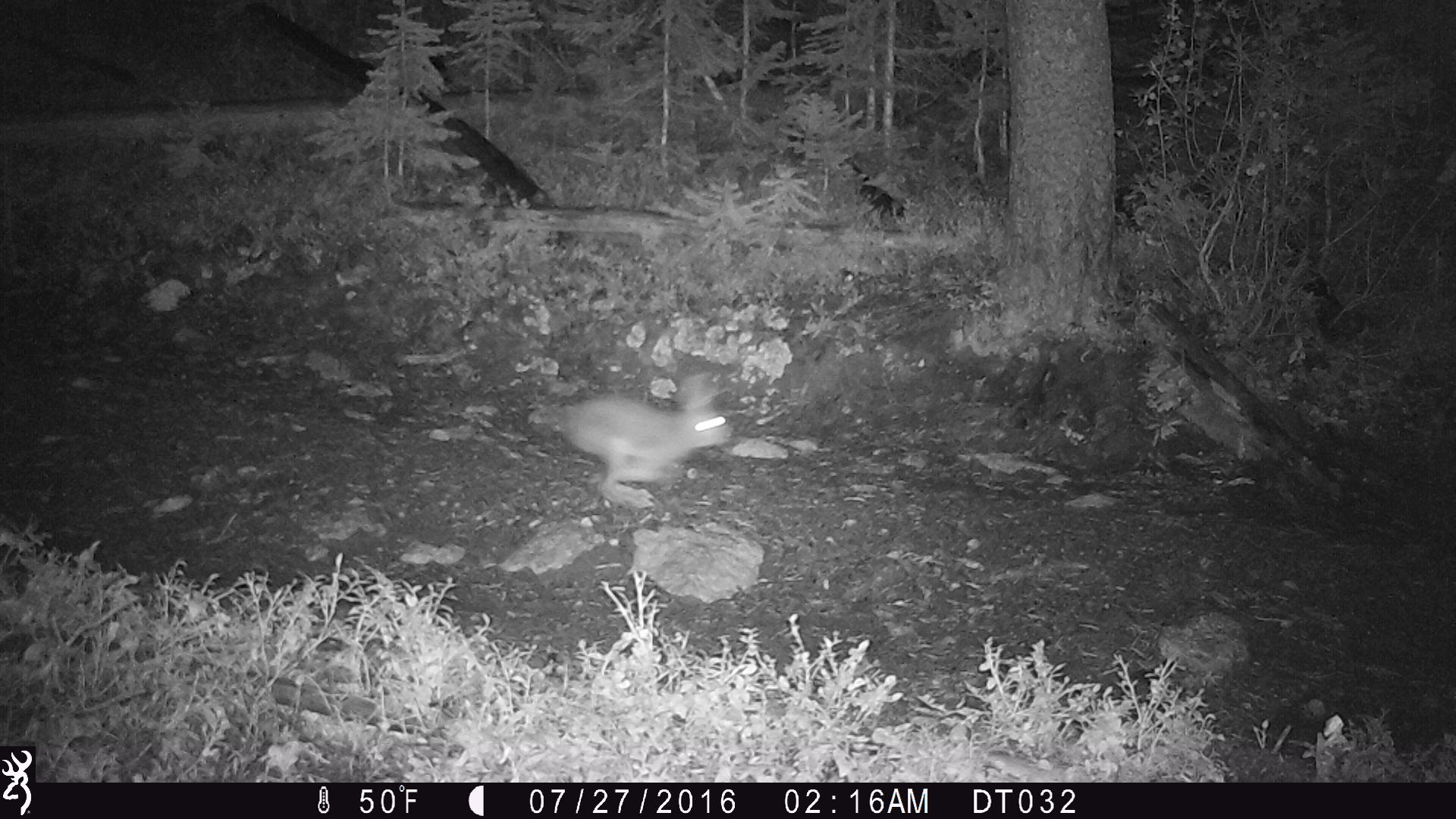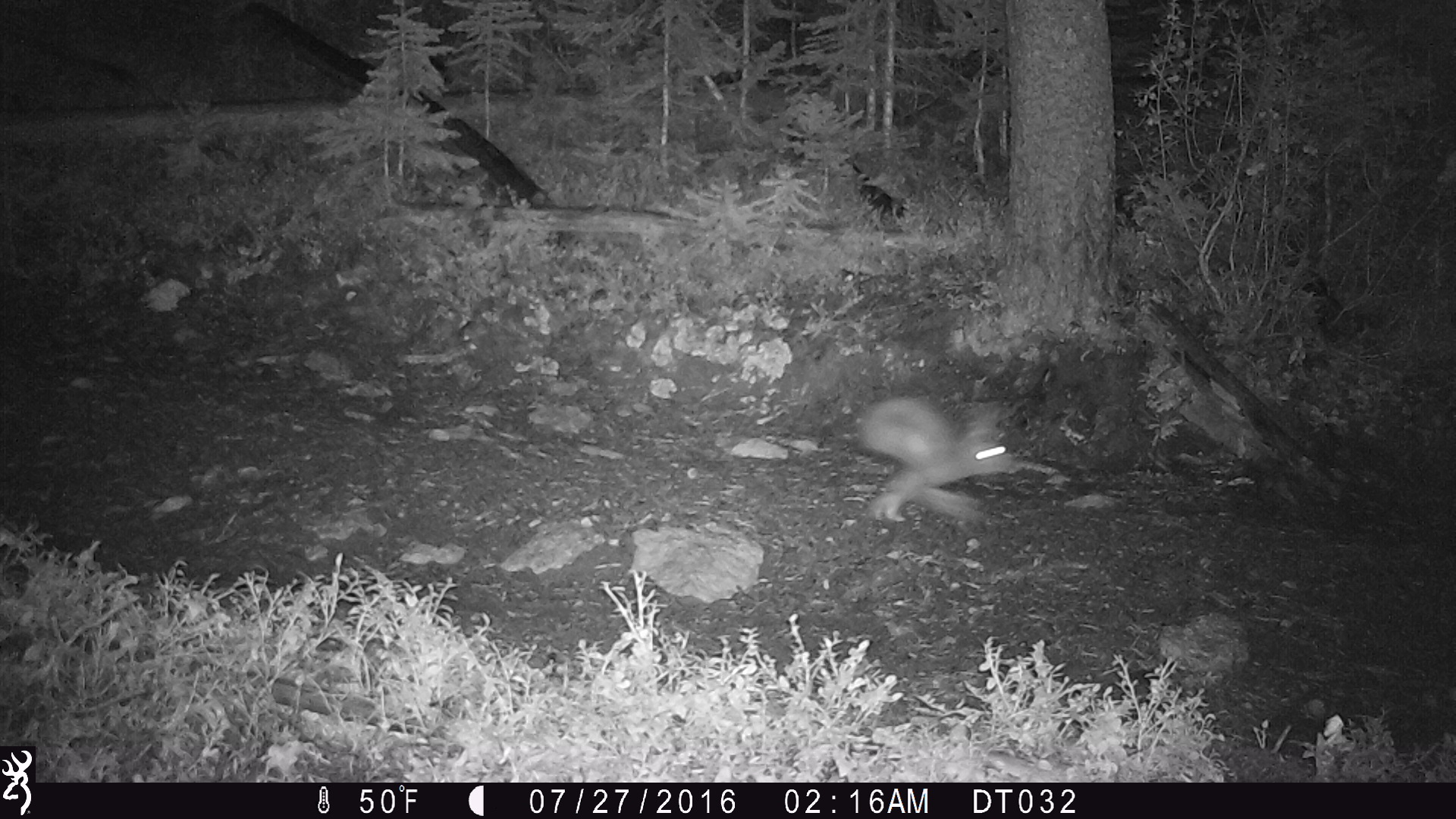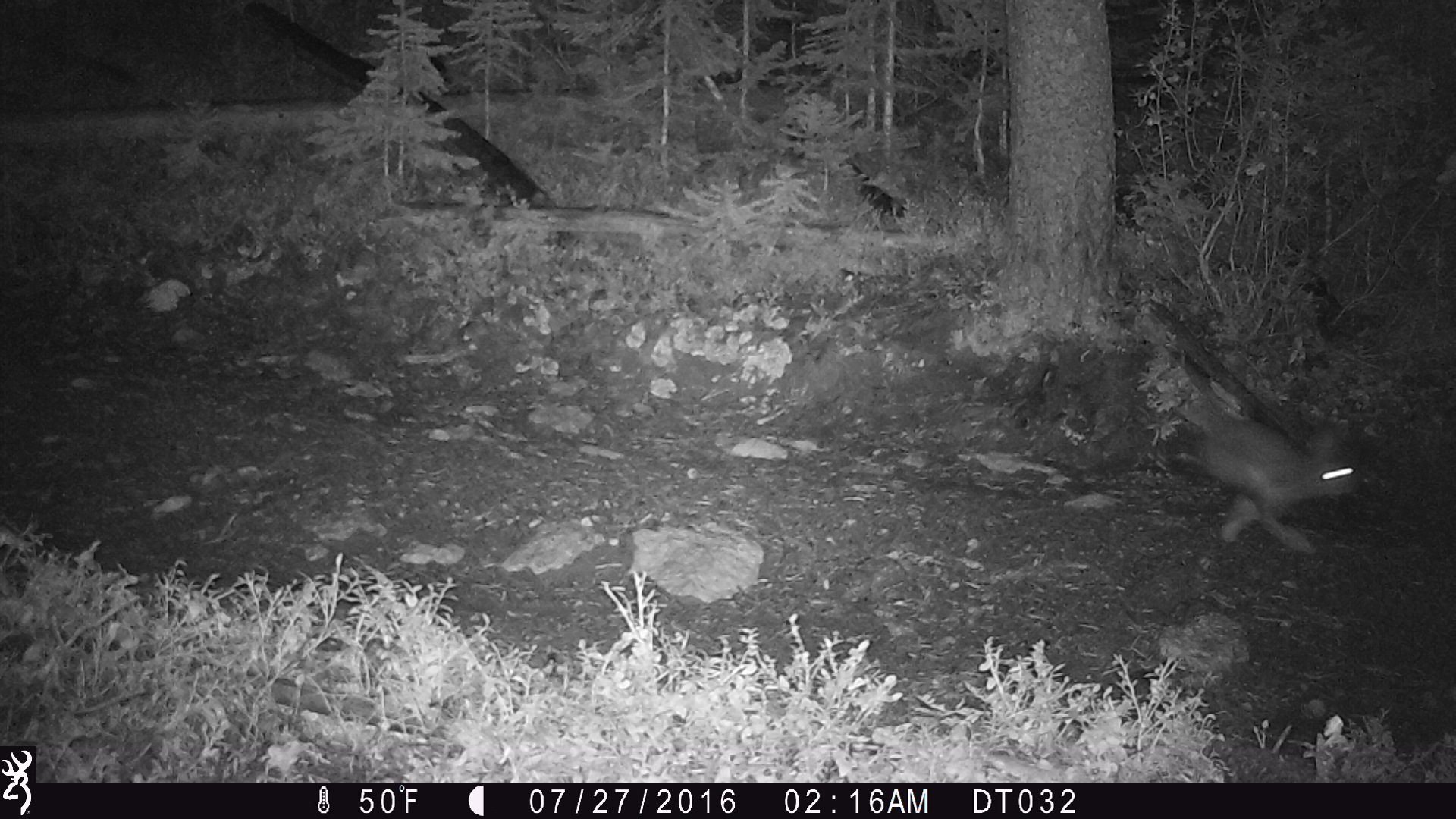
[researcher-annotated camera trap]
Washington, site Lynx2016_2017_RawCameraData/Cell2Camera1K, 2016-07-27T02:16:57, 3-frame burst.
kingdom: Animalia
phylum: Chordata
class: Mammalia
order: Lagomorpha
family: Leporidae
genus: Lepus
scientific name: Lepus americanus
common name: snowshoe hare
Lepus americanus (snowshoe hare). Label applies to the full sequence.